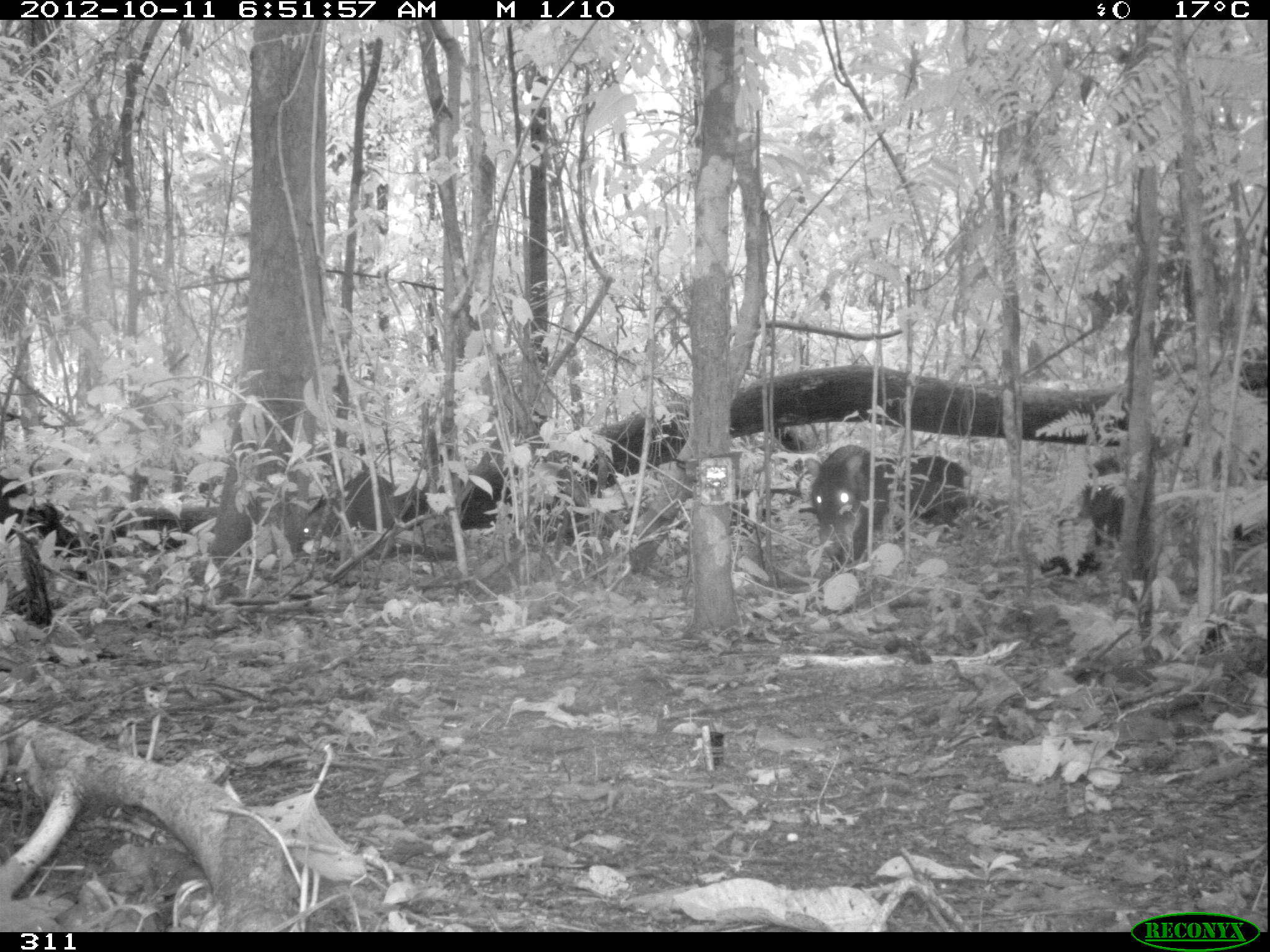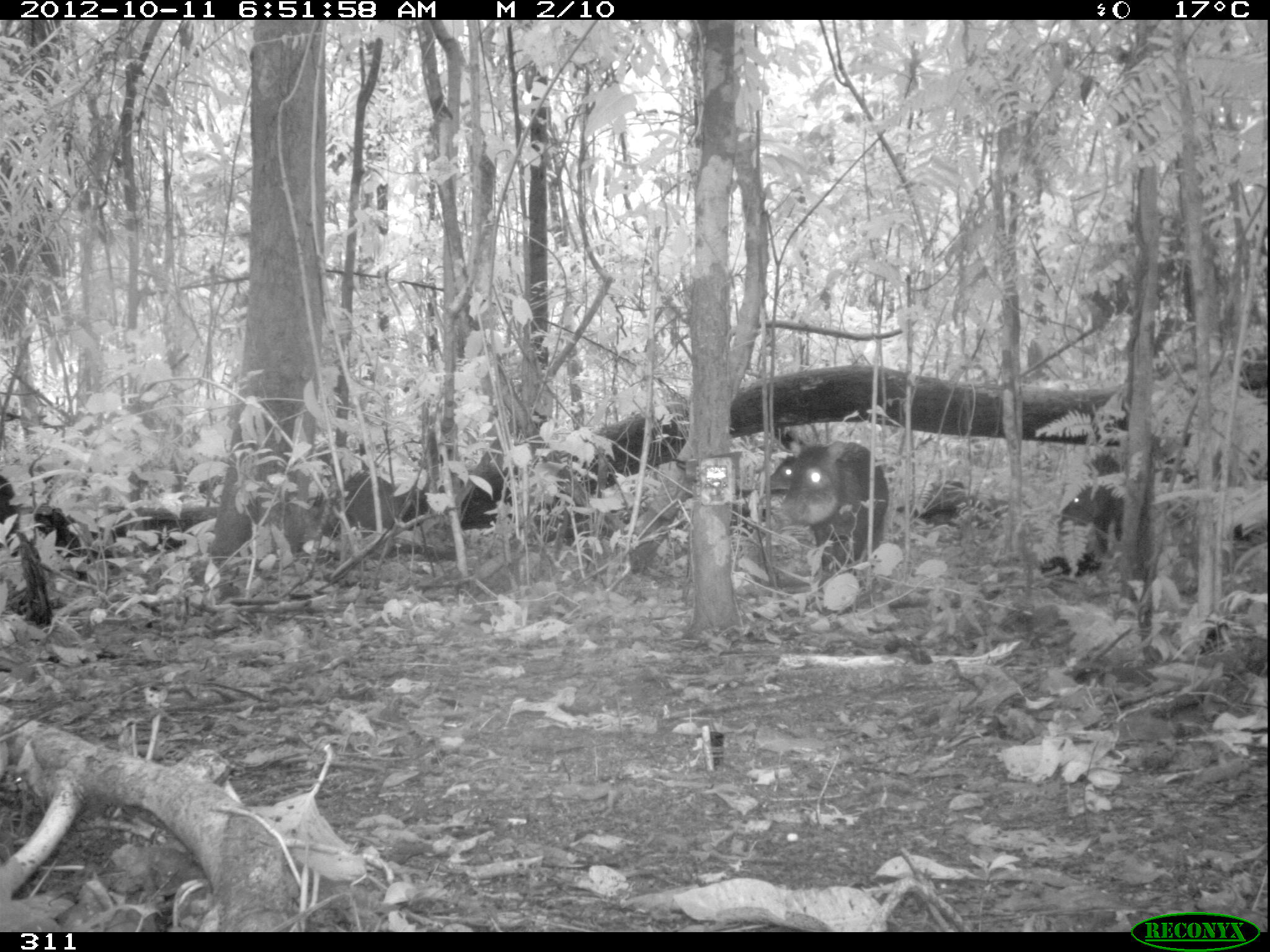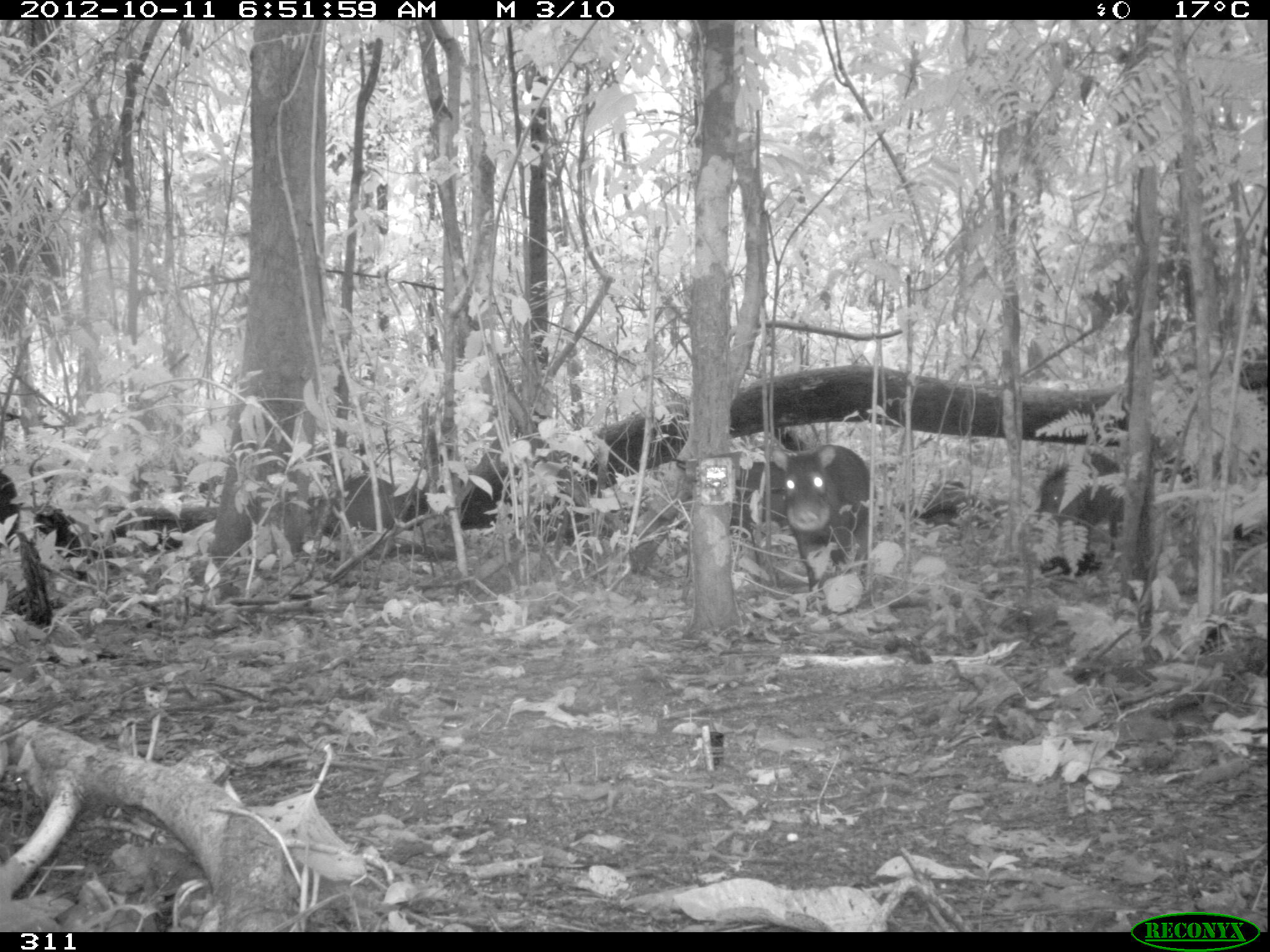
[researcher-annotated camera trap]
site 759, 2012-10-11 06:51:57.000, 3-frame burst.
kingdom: Animalia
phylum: Chordata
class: Mammalia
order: Artiodactyla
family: Tayassuidae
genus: Tayassu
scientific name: Tayassu pecari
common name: white-lipped peccary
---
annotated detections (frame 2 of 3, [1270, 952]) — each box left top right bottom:
tayassu pecari: 781 439 889 570; 1056 452 1125 575; 922 480 966 525; 769 455 798 491; 1232 523 1261 543